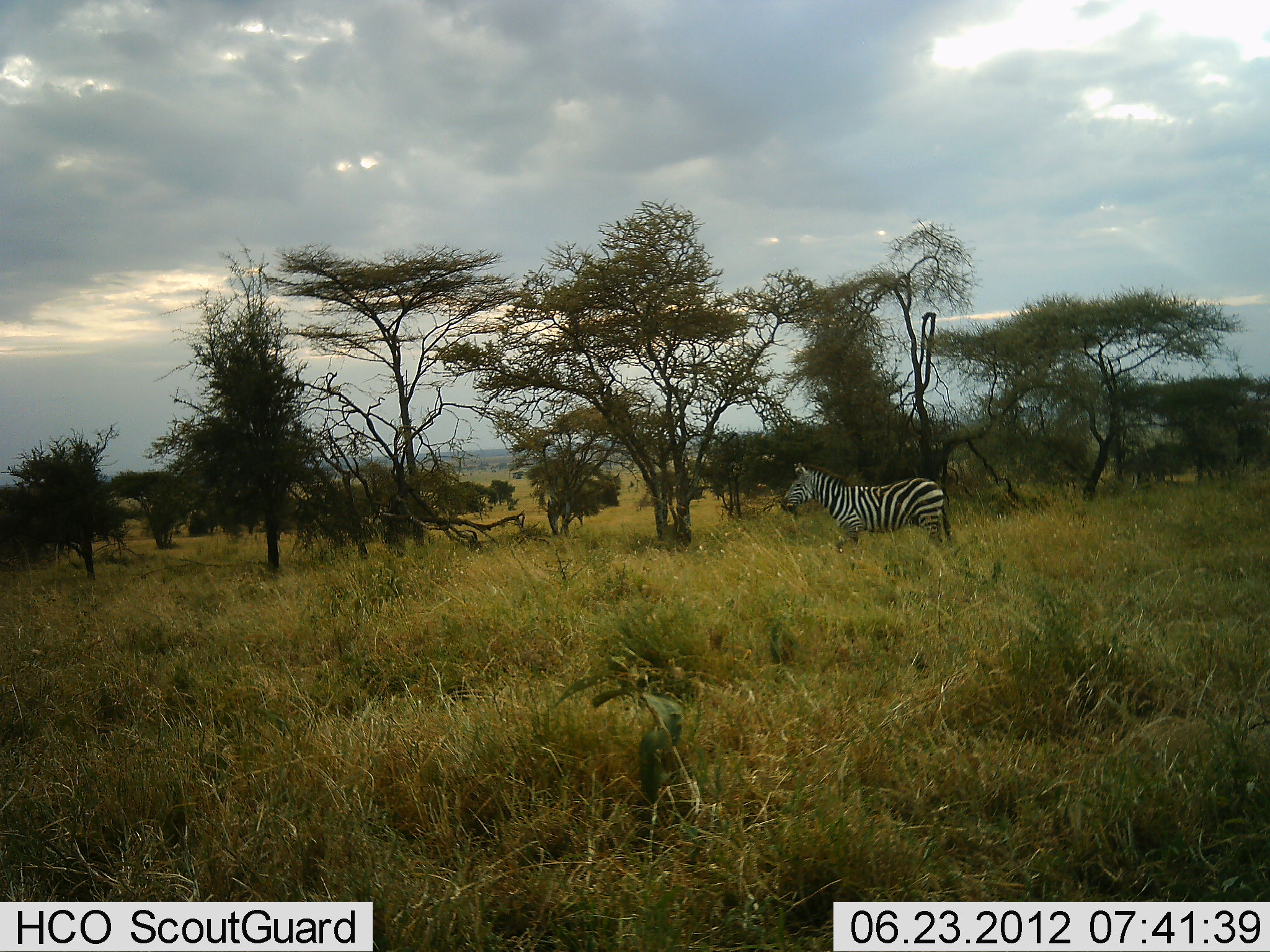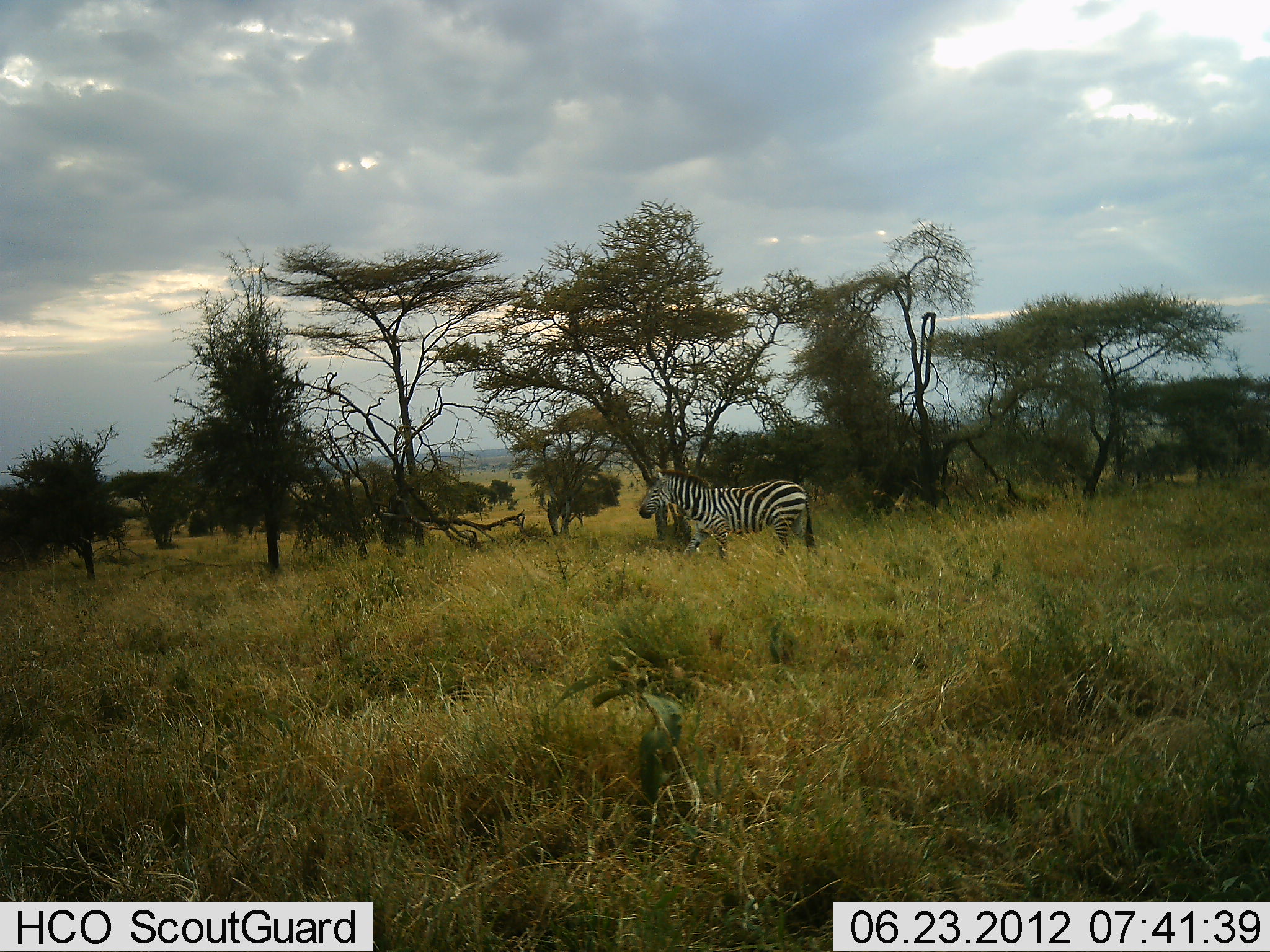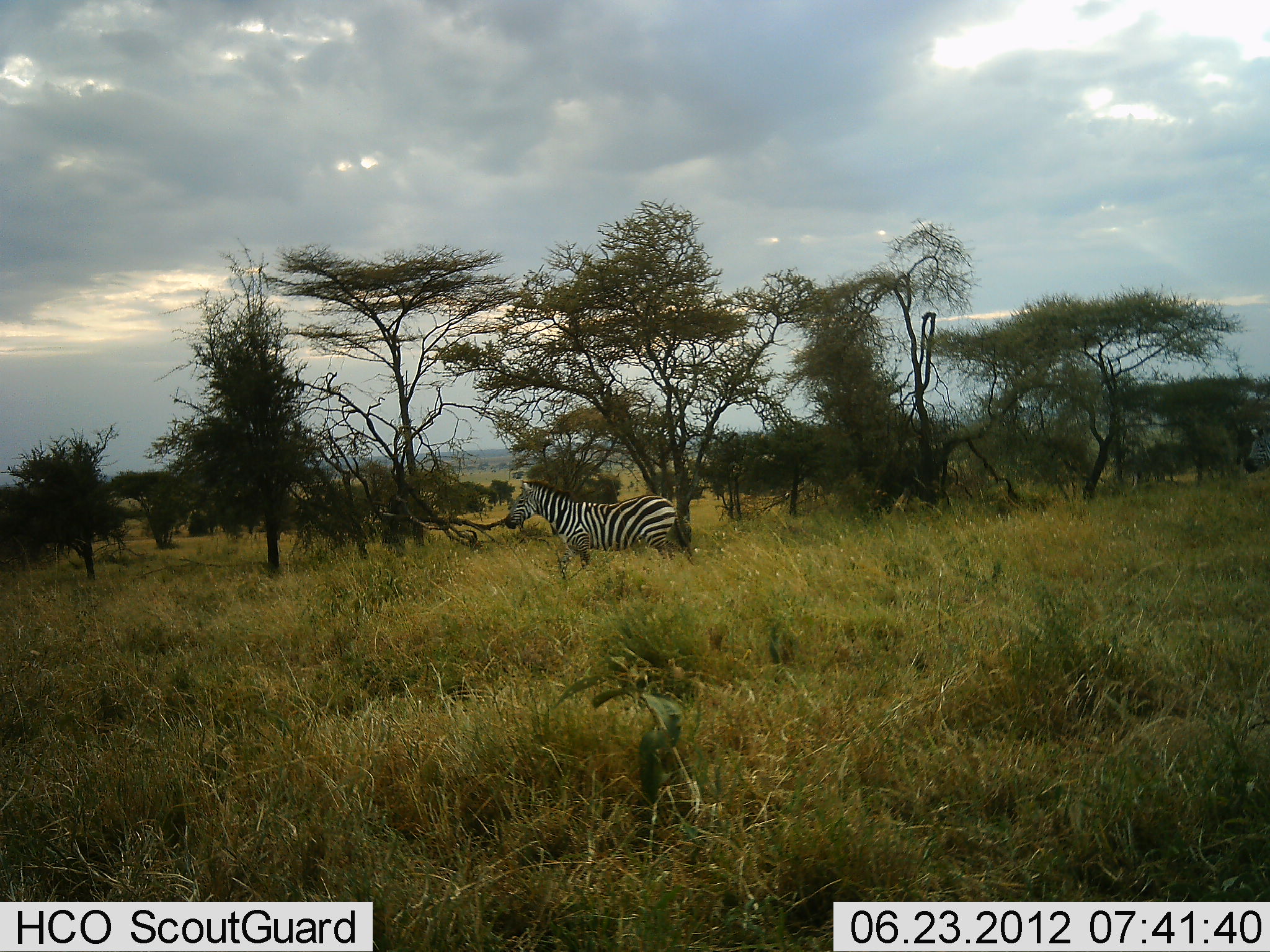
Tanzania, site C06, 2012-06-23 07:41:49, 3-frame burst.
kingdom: Animalia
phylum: Chordata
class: Mammalia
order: Perissodactyla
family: Equidae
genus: Equus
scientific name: Equus quagga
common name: plains zebra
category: zebra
Zebra (plains zebra) (Equus quagga), count 1. Behavior (volunteer vote fractions): standing 10%, resting 0%, moving 90%, interacting 0%. Young present (vote fraction): 0%. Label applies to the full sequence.